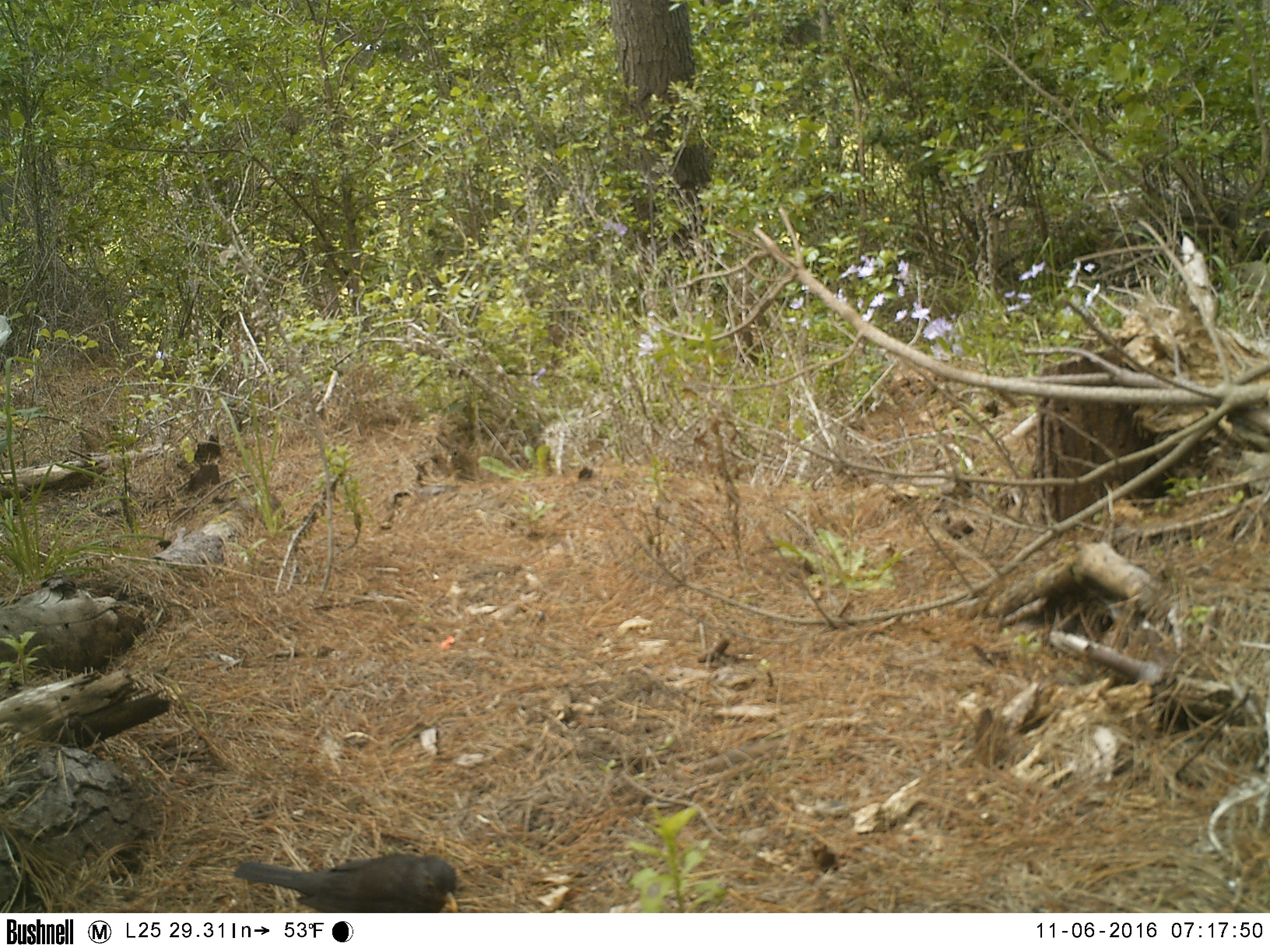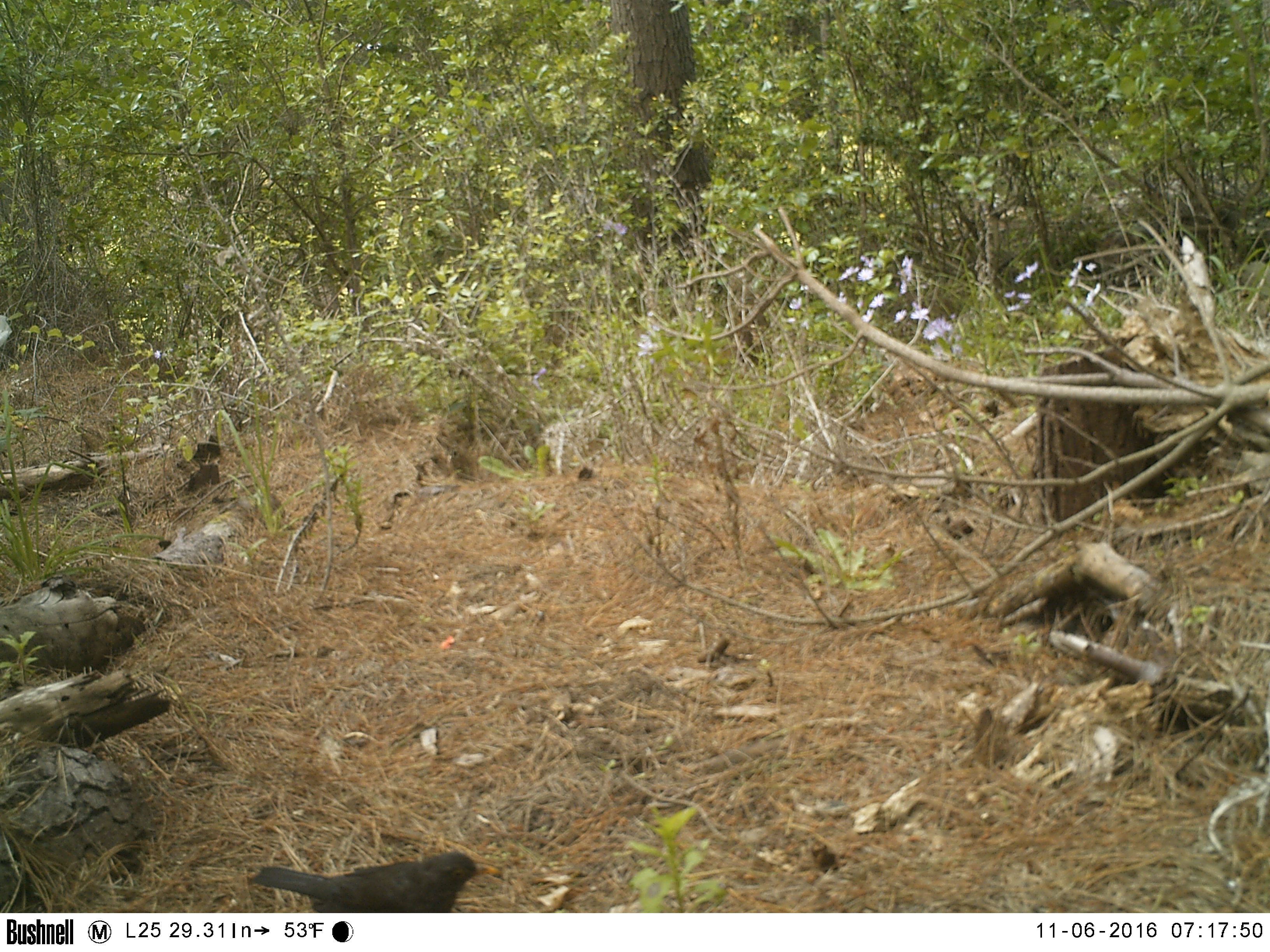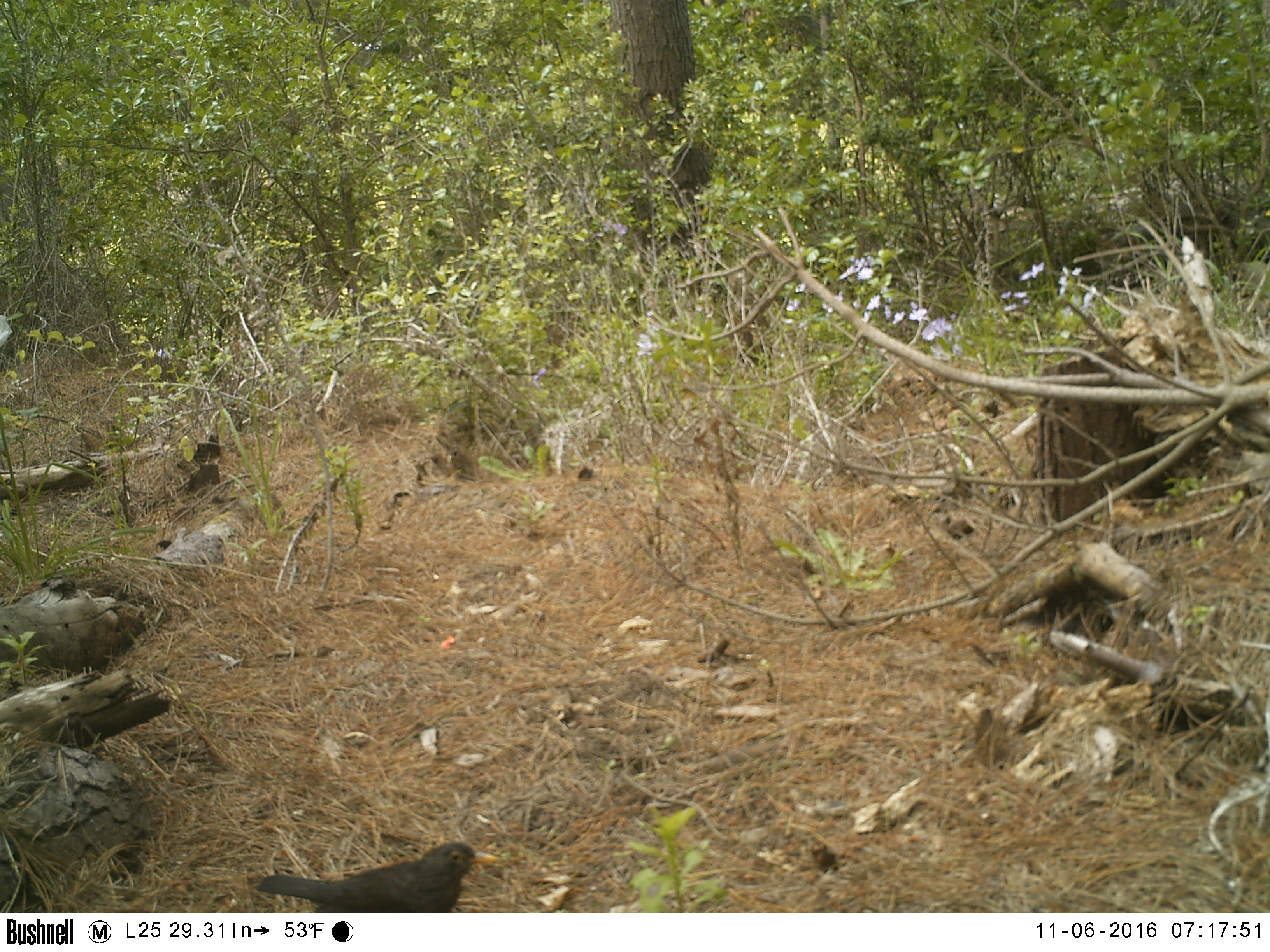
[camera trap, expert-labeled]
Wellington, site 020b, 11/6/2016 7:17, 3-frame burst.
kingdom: Animalia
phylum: Chordata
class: Aves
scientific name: Aves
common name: bird